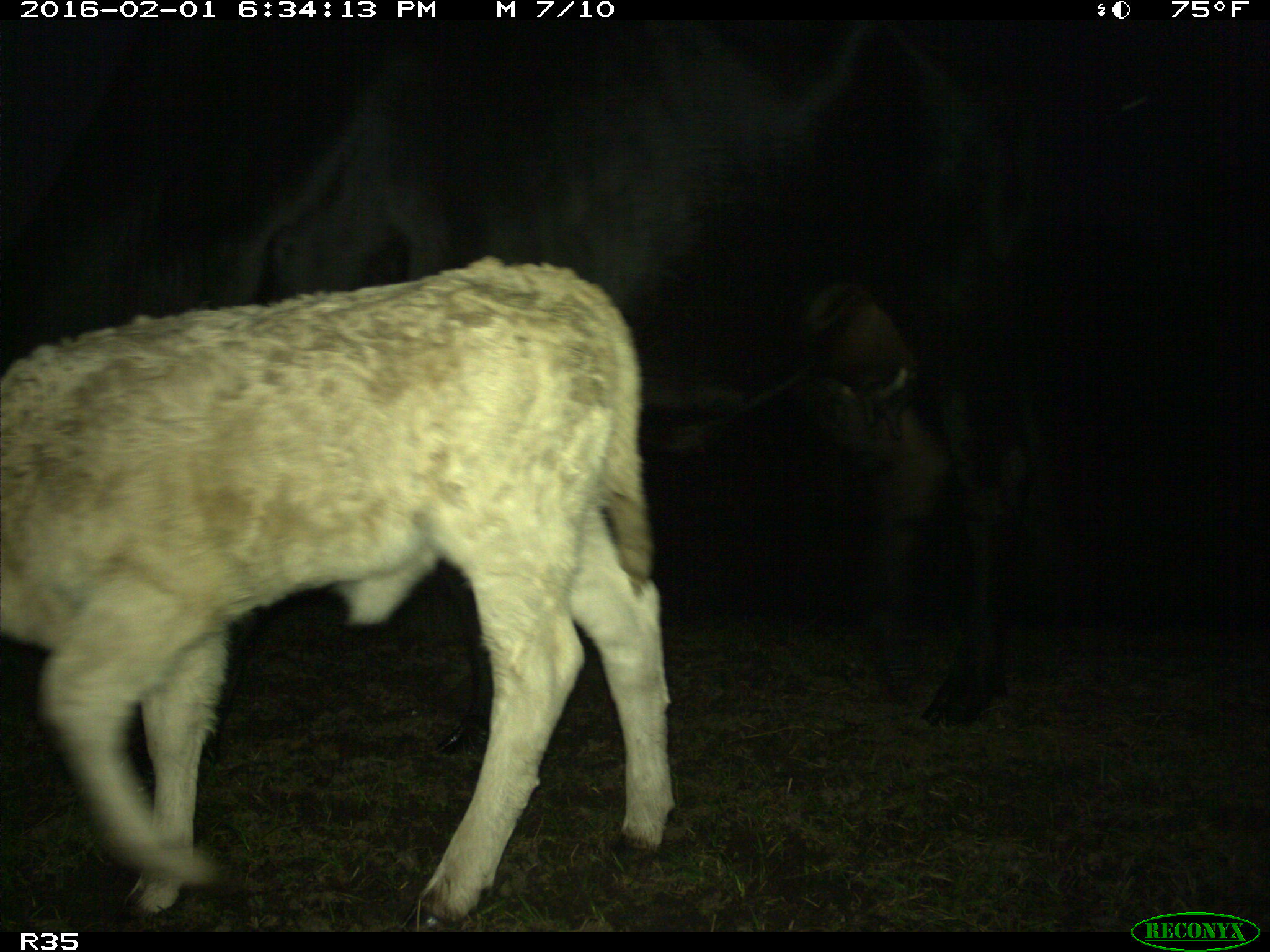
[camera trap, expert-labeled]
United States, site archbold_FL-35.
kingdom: Animalia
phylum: Chordata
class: Mammalia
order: Artiodactyla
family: Bovidae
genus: Bos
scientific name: Bos taurus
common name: domestic cow